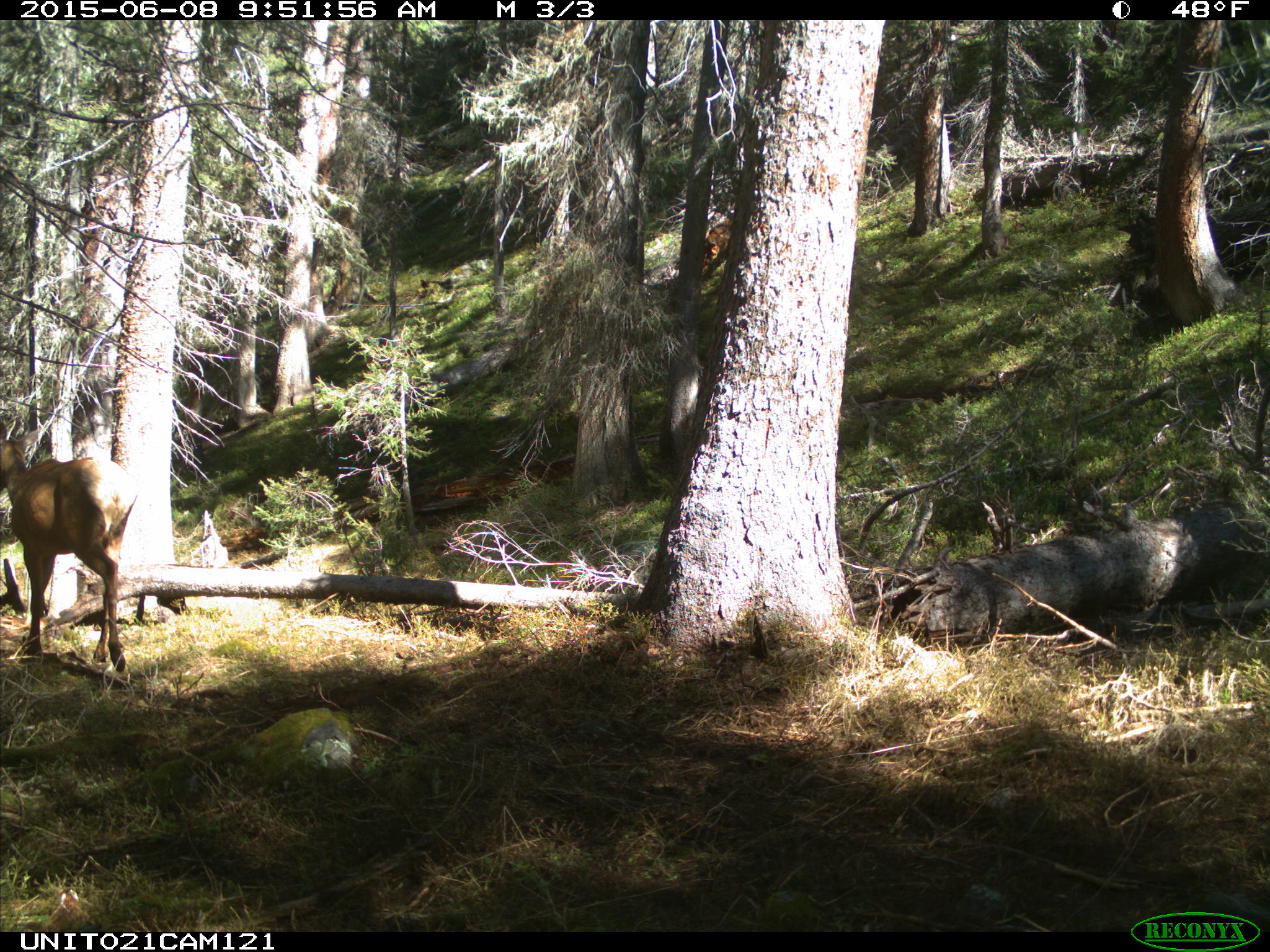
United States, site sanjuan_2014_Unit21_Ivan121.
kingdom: Animalia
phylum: Chordata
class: Mammalia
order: Artiodactyla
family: Cervidae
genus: Cervus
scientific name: Cervus elaphus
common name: red deer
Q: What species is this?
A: Cervus elaphus (red deer).